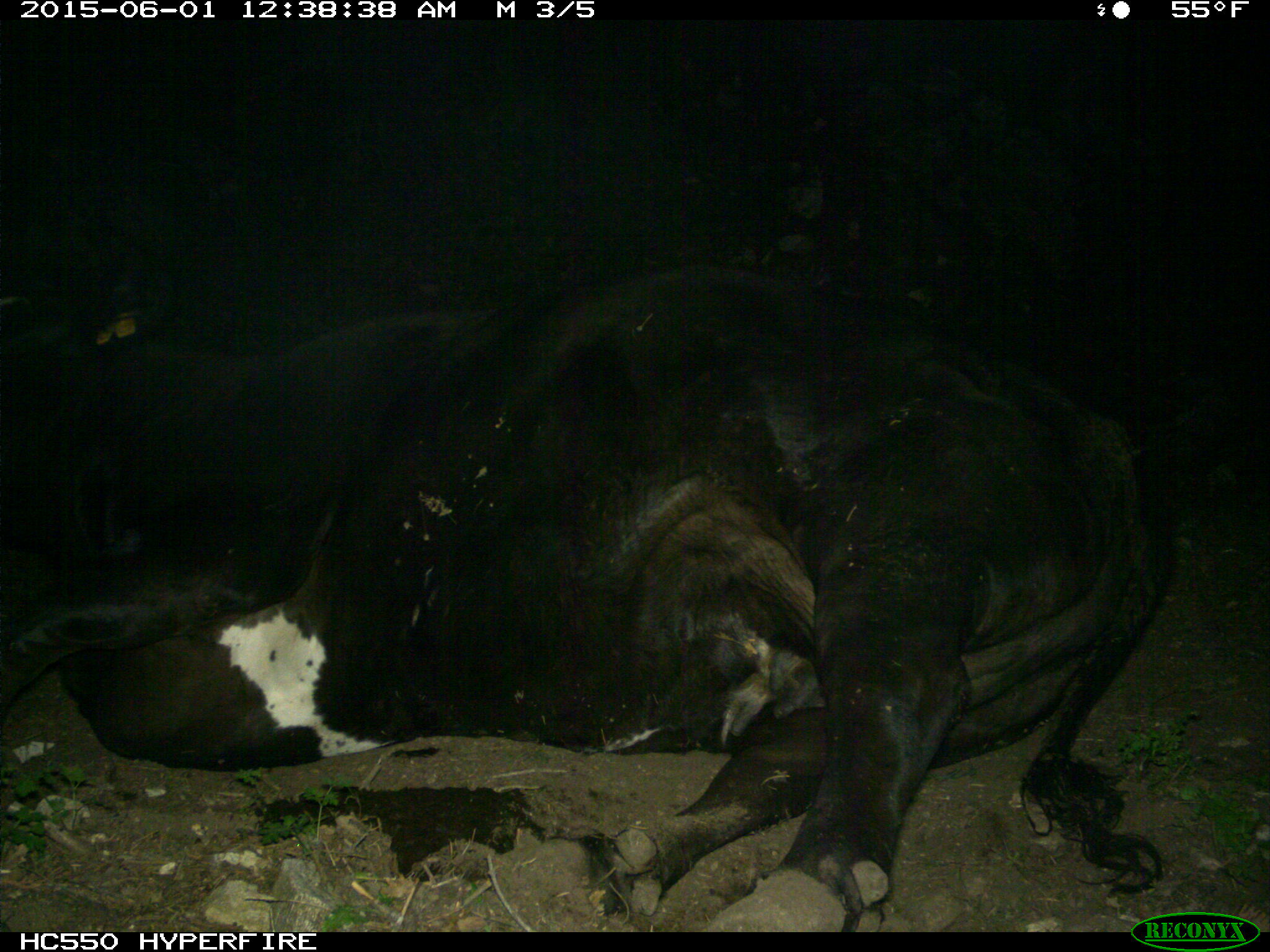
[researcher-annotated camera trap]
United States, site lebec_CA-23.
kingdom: Animalia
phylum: Chordata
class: Mammalia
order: Artiodactyla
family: Bovidae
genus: Bos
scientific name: Bos taurus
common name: domestic cow